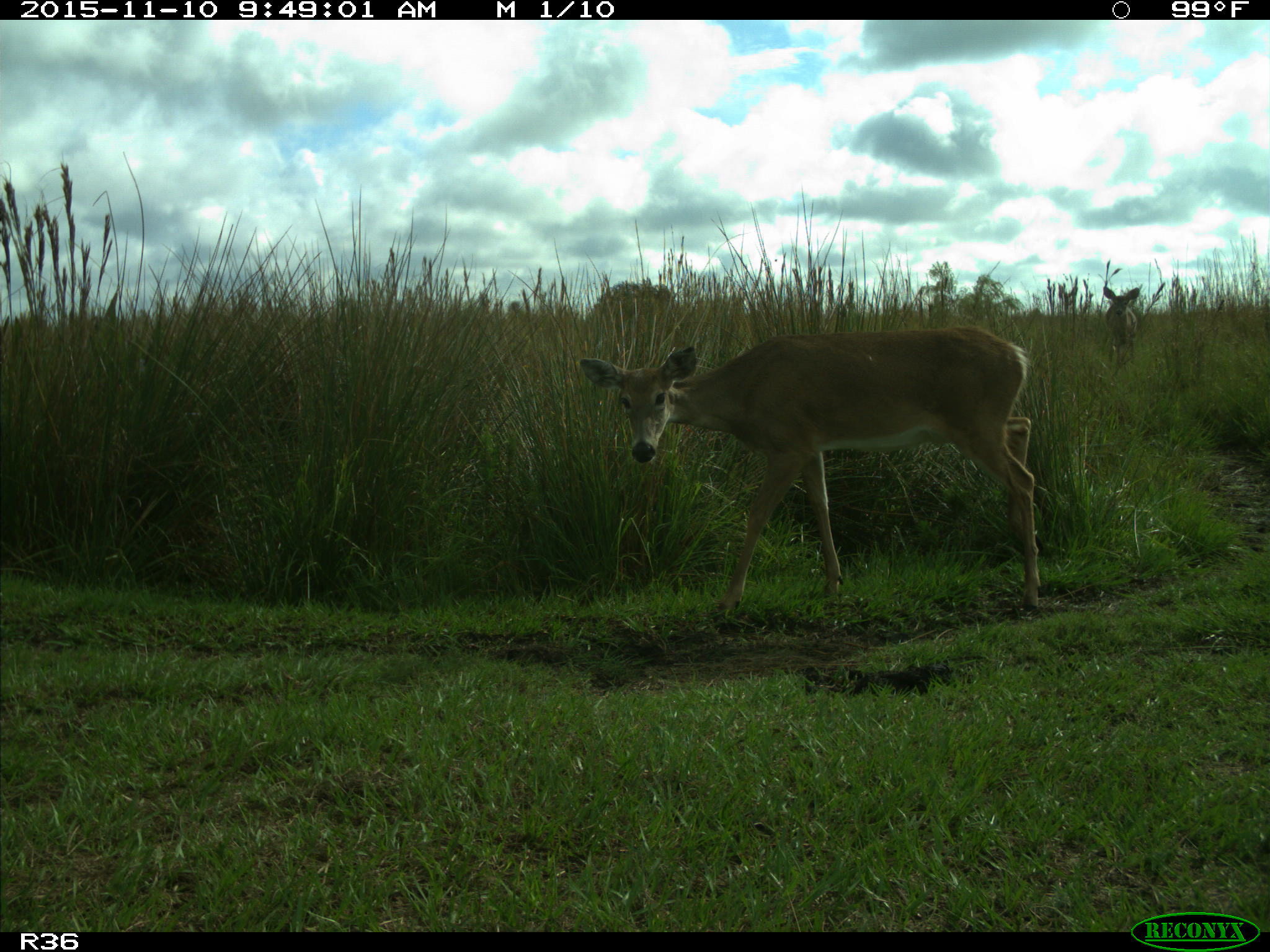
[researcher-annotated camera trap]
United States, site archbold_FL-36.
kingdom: Animalia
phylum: Chordata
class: Mammalia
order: Artiodactyla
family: Cervidae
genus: Odocoileus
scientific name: Odocoileus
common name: deer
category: unidentified deer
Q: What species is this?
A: Unidentified deer (deer) (Odocoileus).